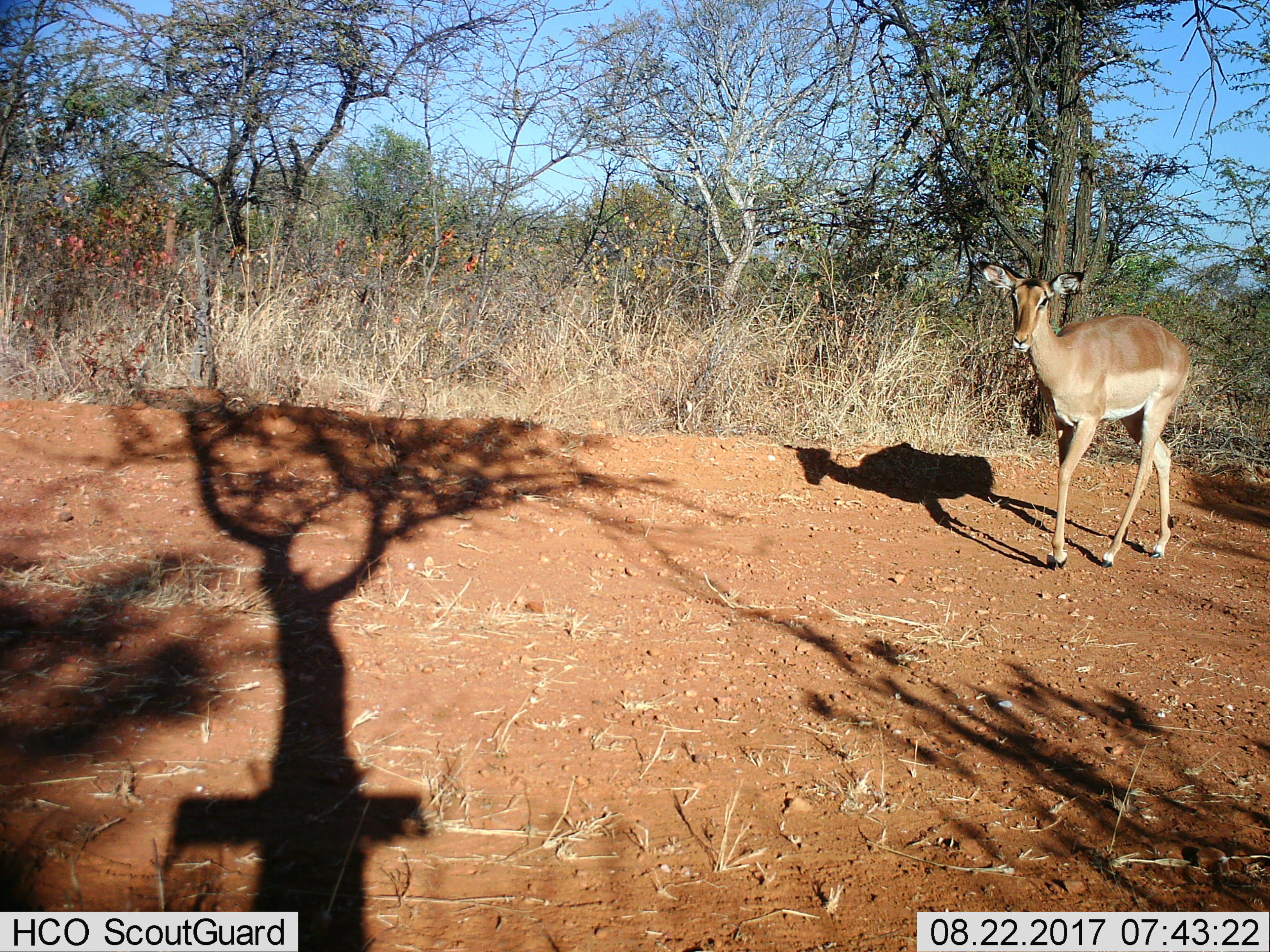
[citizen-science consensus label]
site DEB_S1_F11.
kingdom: Animalia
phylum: Chordata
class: Mammalia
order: Artiodactyla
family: Bovidae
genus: Aepyceros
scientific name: Aepyceros melampus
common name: impala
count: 1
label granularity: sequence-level